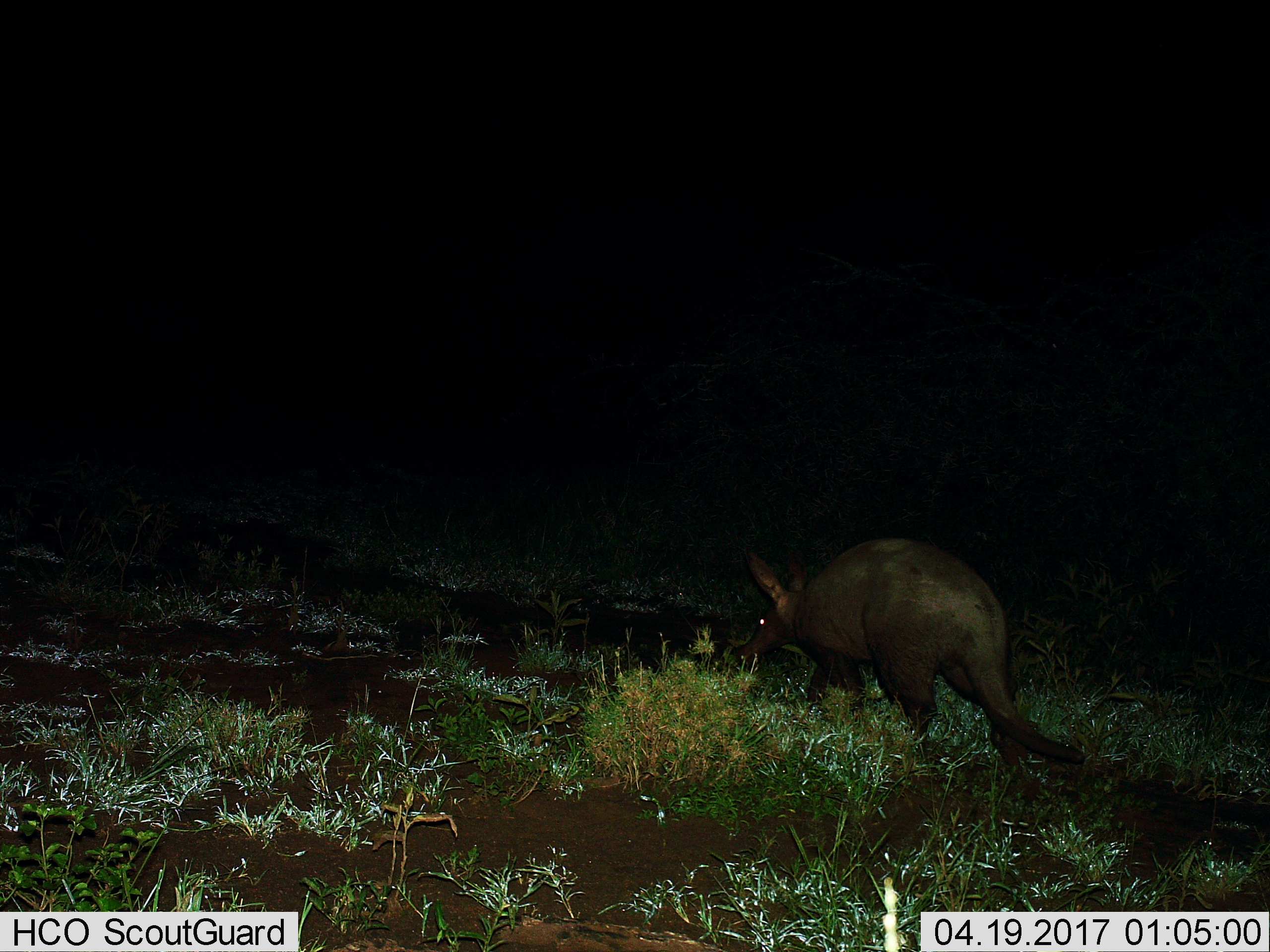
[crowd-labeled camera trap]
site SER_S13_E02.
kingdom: Animalia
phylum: Chordata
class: Mammalia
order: Tubulidentata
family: Orycteropodidae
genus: Orycteropus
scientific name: Orycteropus afer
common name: aardvark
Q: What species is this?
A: Aardvark (Orycteropus afer).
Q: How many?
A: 1.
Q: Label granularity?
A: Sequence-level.